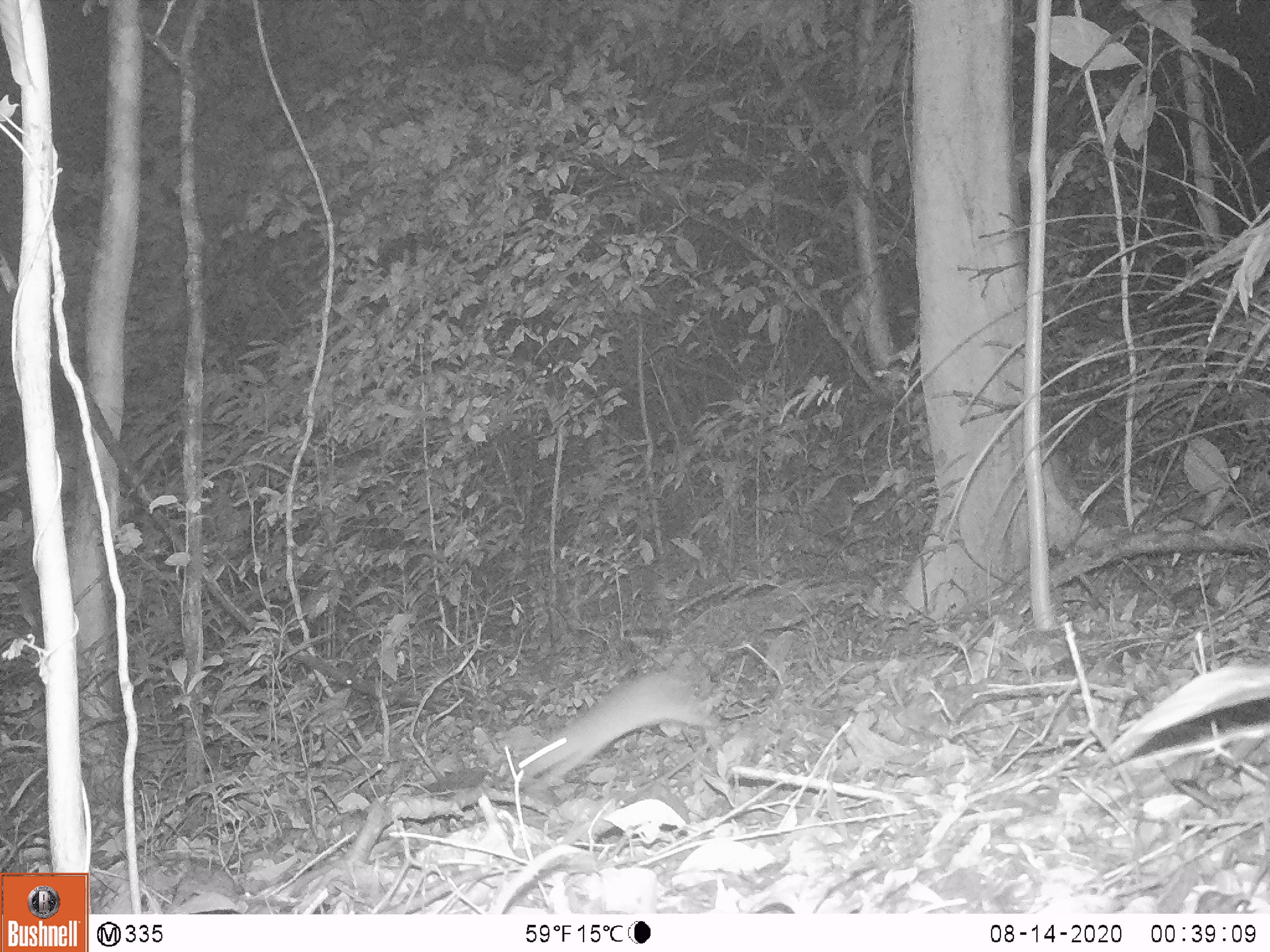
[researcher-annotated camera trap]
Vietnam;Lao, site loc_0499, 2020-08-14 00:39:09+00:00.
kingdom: Animalia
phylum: Chordata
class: Mammalia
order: Rodentia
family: Muridae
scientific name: Muridae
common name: old-world mice and rats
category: unidentified murid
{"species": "unidentified murid (old-world mice and rats) (Muridae)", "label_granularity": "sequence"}